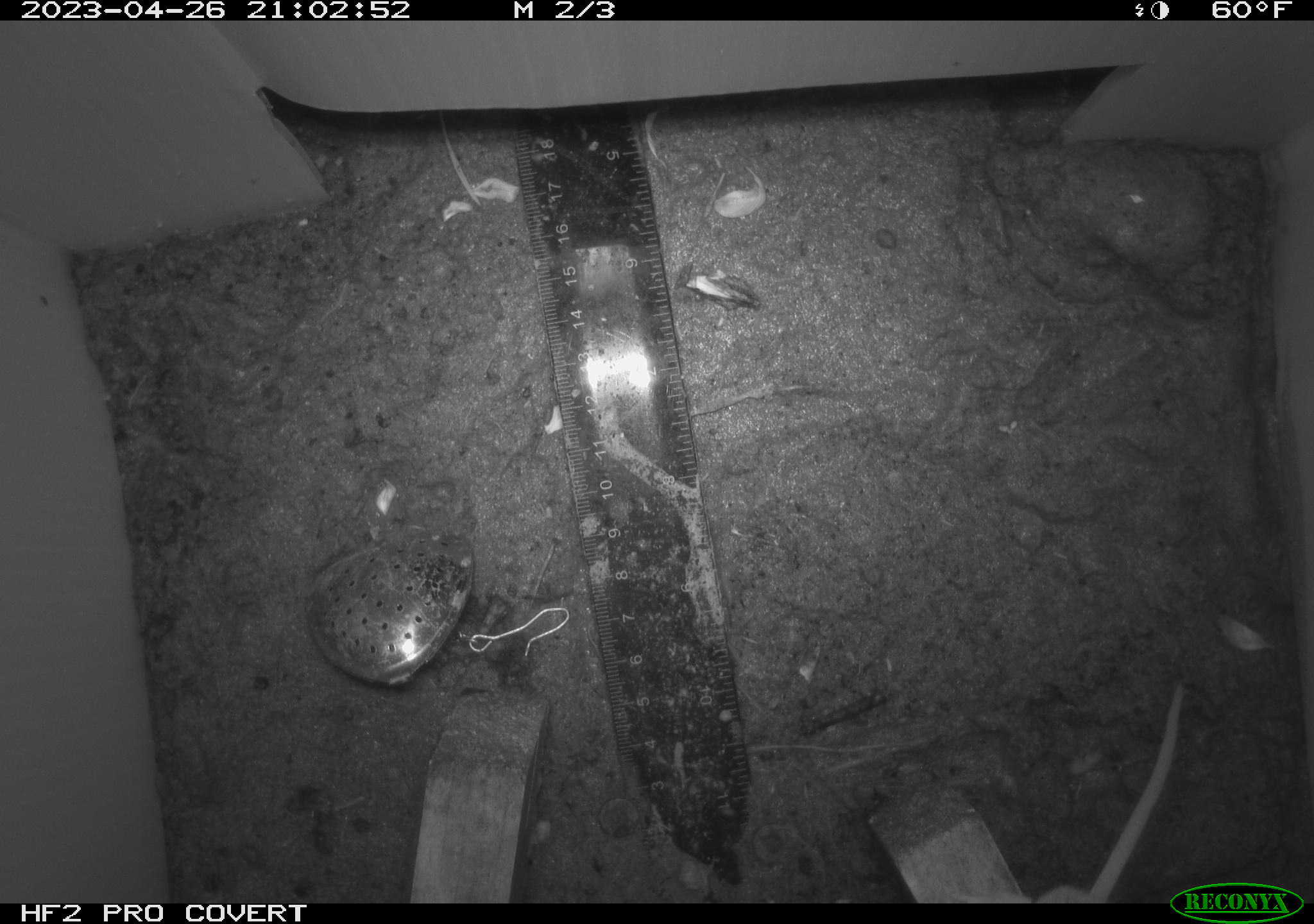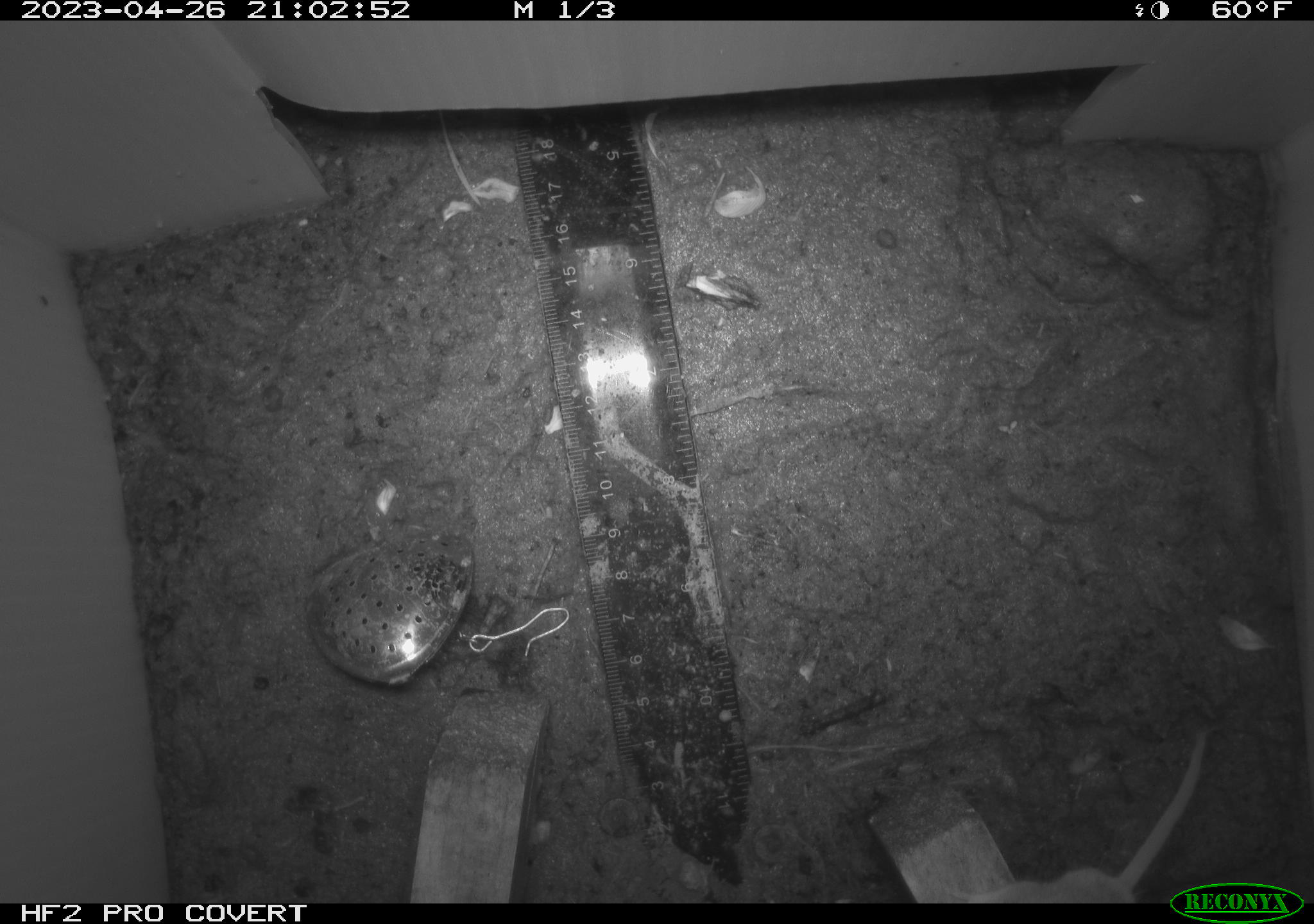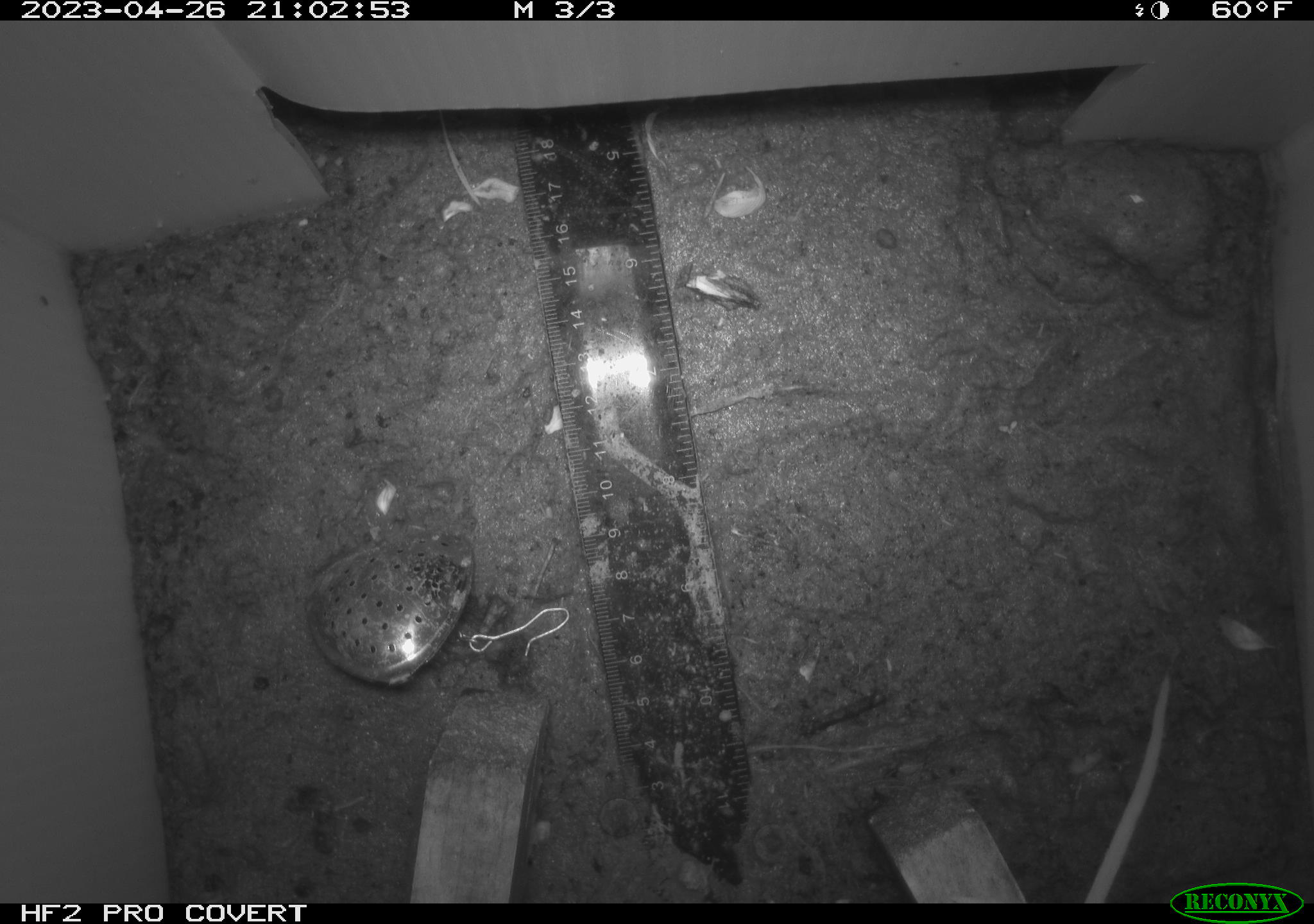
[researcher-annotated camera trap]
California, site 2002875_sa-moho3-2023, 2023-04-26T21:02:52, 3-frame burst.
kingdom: Animalia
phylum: Chordata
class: Mammalia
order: Rodentia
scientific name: Rodentia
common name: mouse species